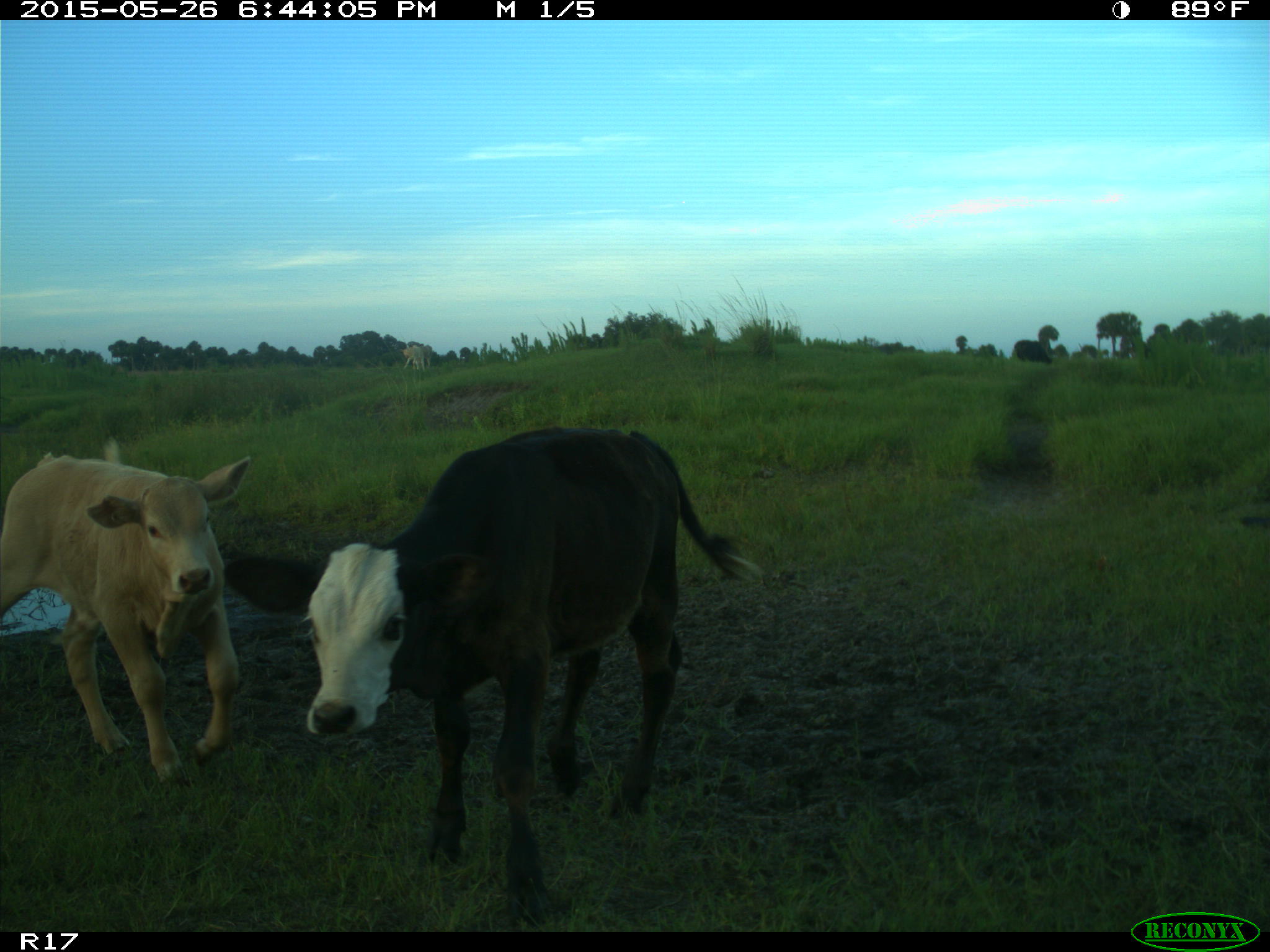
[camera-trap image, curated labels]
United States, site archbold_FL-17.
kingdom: Animalia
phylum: Chordata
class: Mammalia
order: Artiodactyla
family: Bovidae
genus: Bos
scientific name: Bos taurus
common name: domestic cow